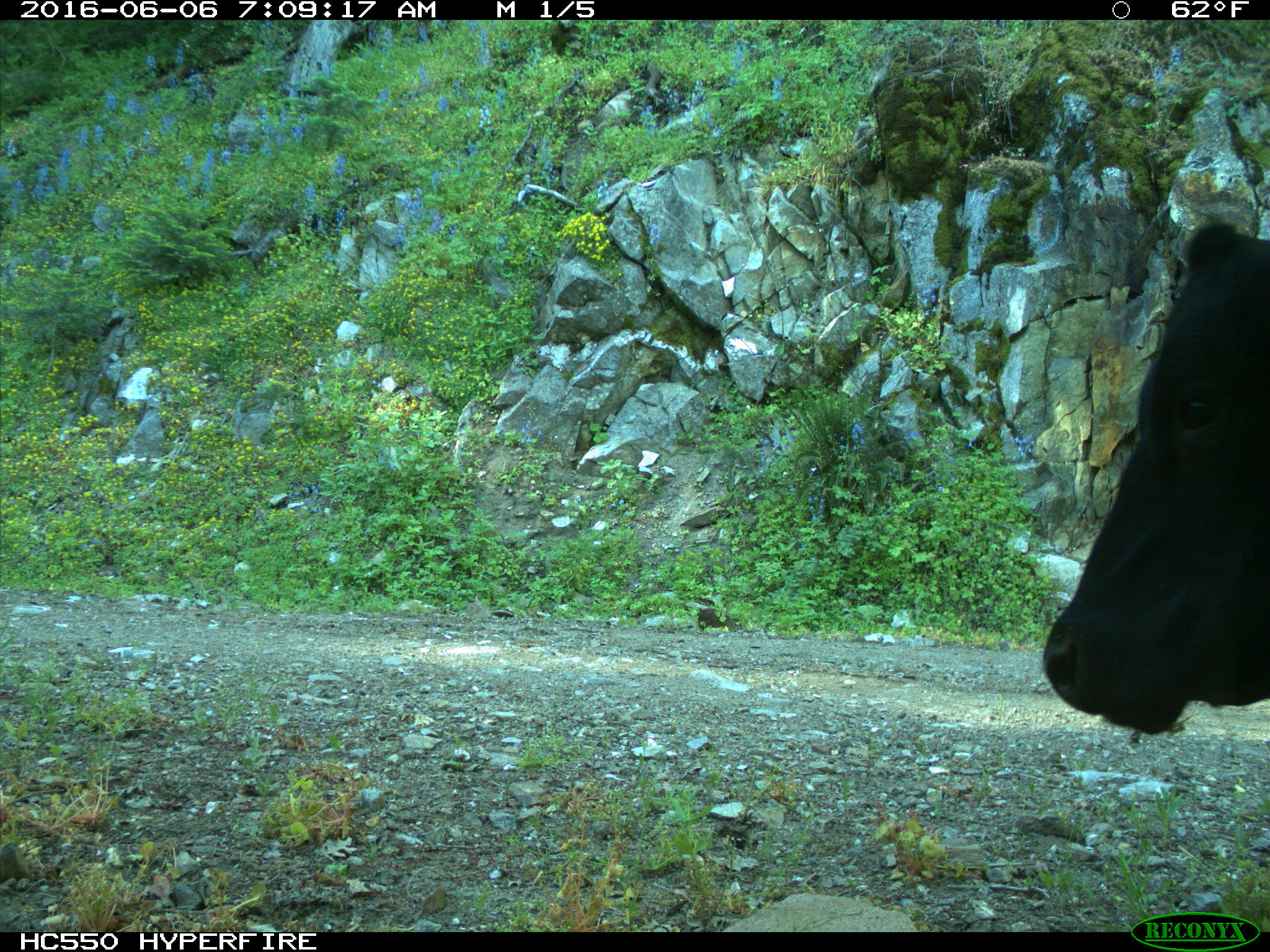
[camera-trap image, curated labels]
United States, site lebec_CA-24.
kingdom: Animalia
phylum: Chordata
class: Mammalia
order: Artiodactyla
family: Bovidae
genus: Bos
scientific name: Bos taurus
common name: domestic cow